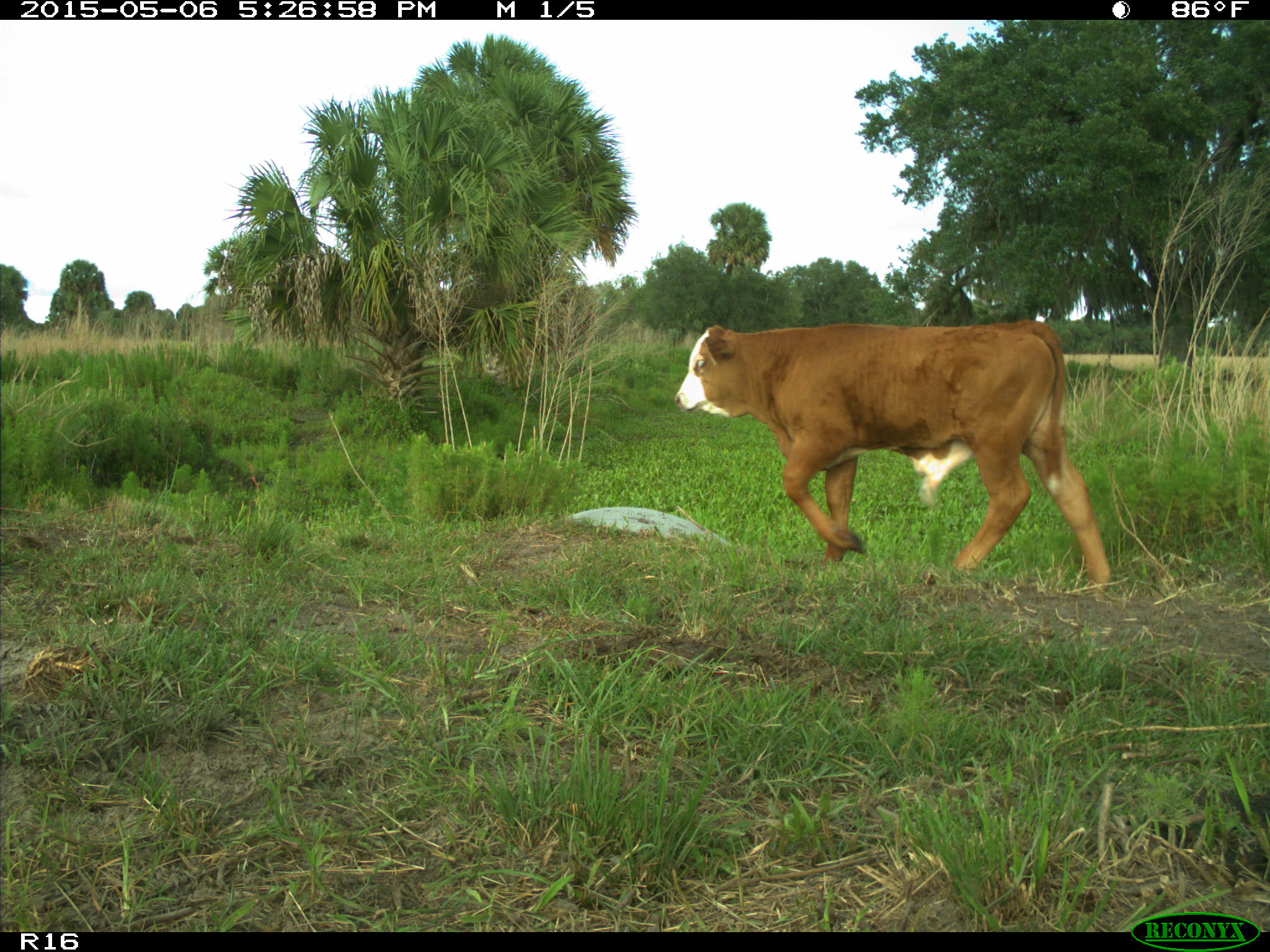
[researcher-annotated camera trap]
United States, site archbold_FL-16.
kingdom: Animalia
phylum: Chordata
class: Mammalia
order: Artiodactyla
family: Bovidae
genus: Bos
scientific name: Bos taurus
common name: domestic cow